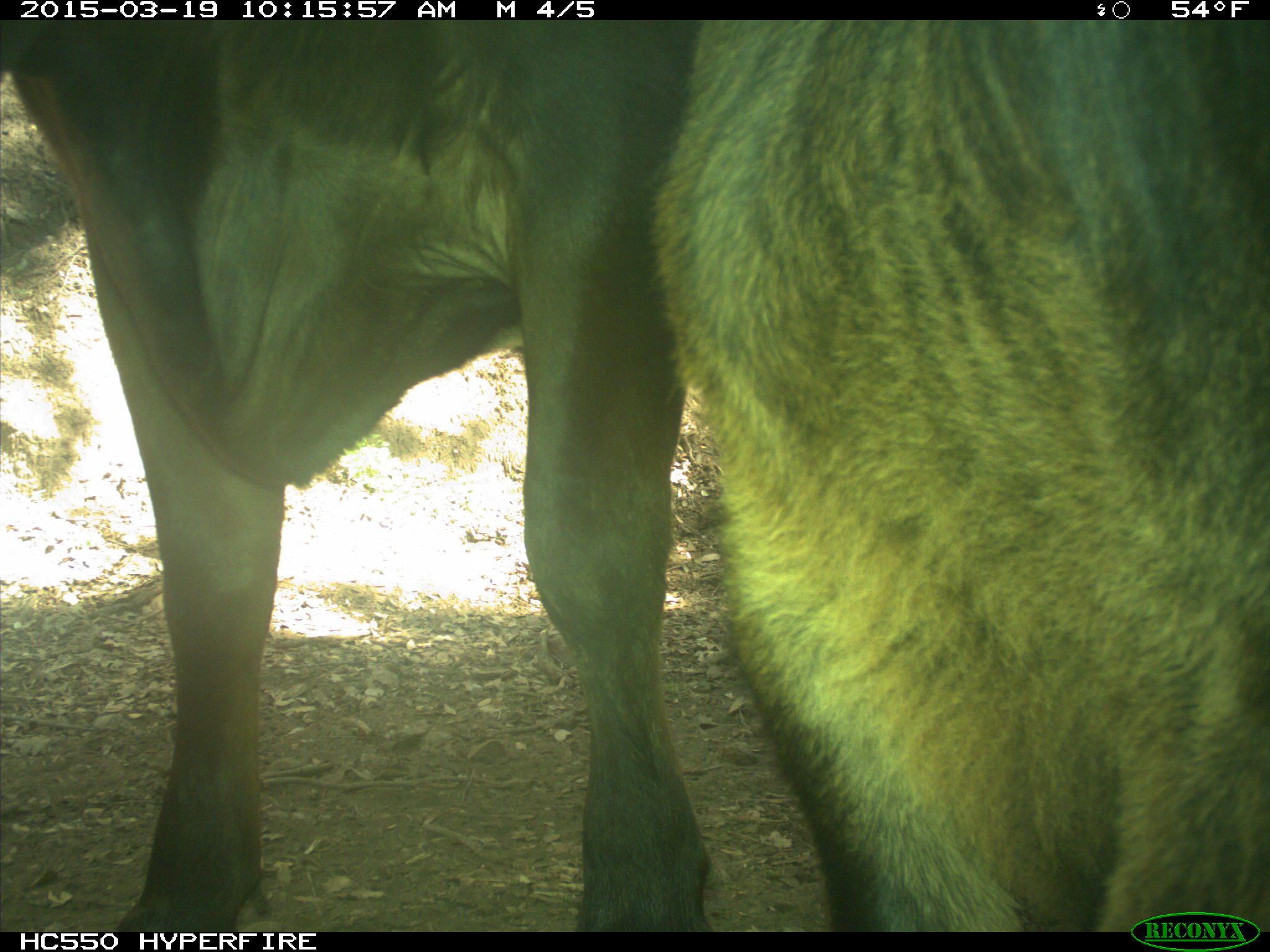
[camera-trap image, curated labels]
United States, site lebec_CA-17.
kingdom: Animalia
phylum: Chordata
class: Mammalia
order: Artiodactyla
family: Bovidae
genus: Bos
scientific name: Bos taurus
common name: domestic cow